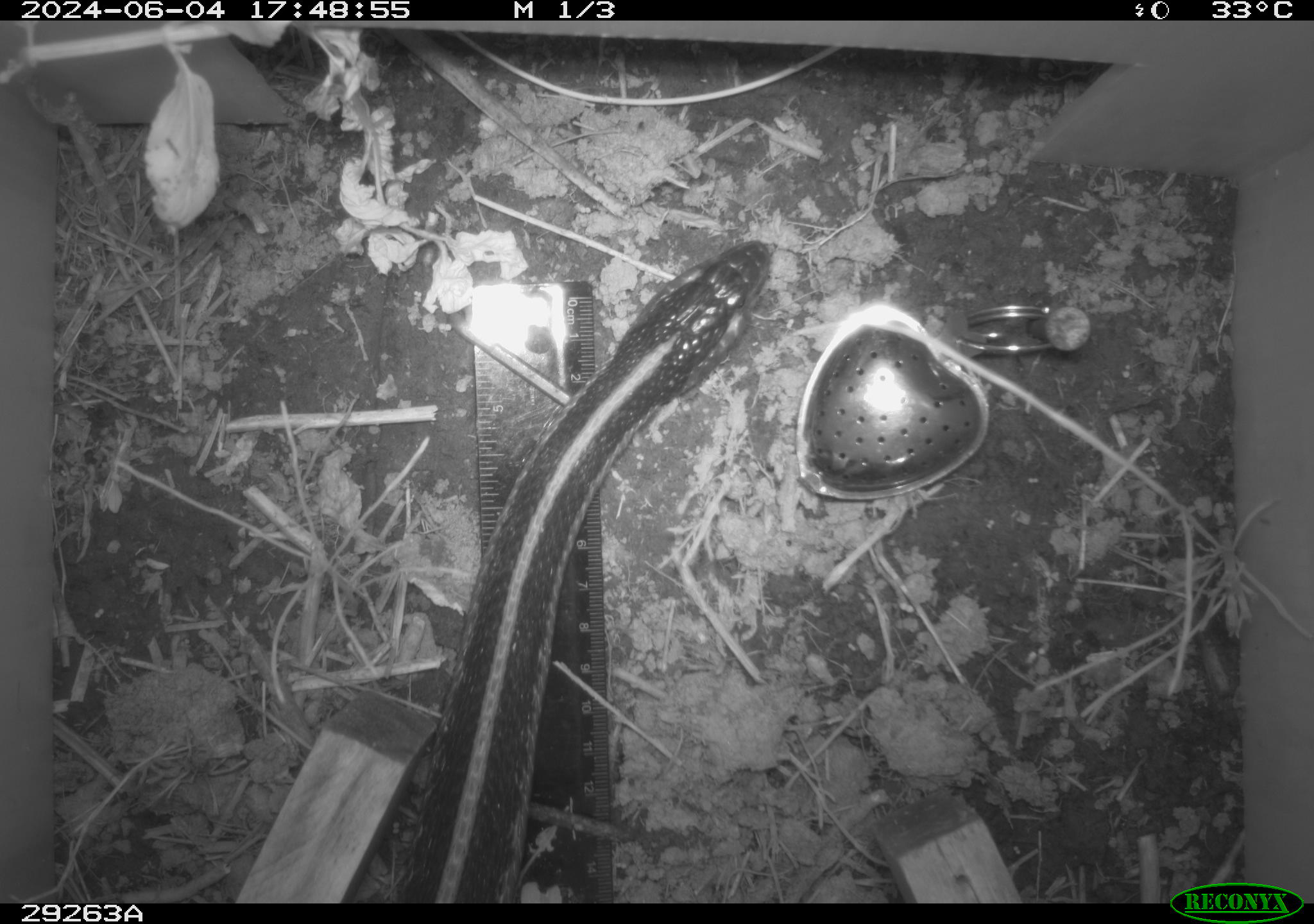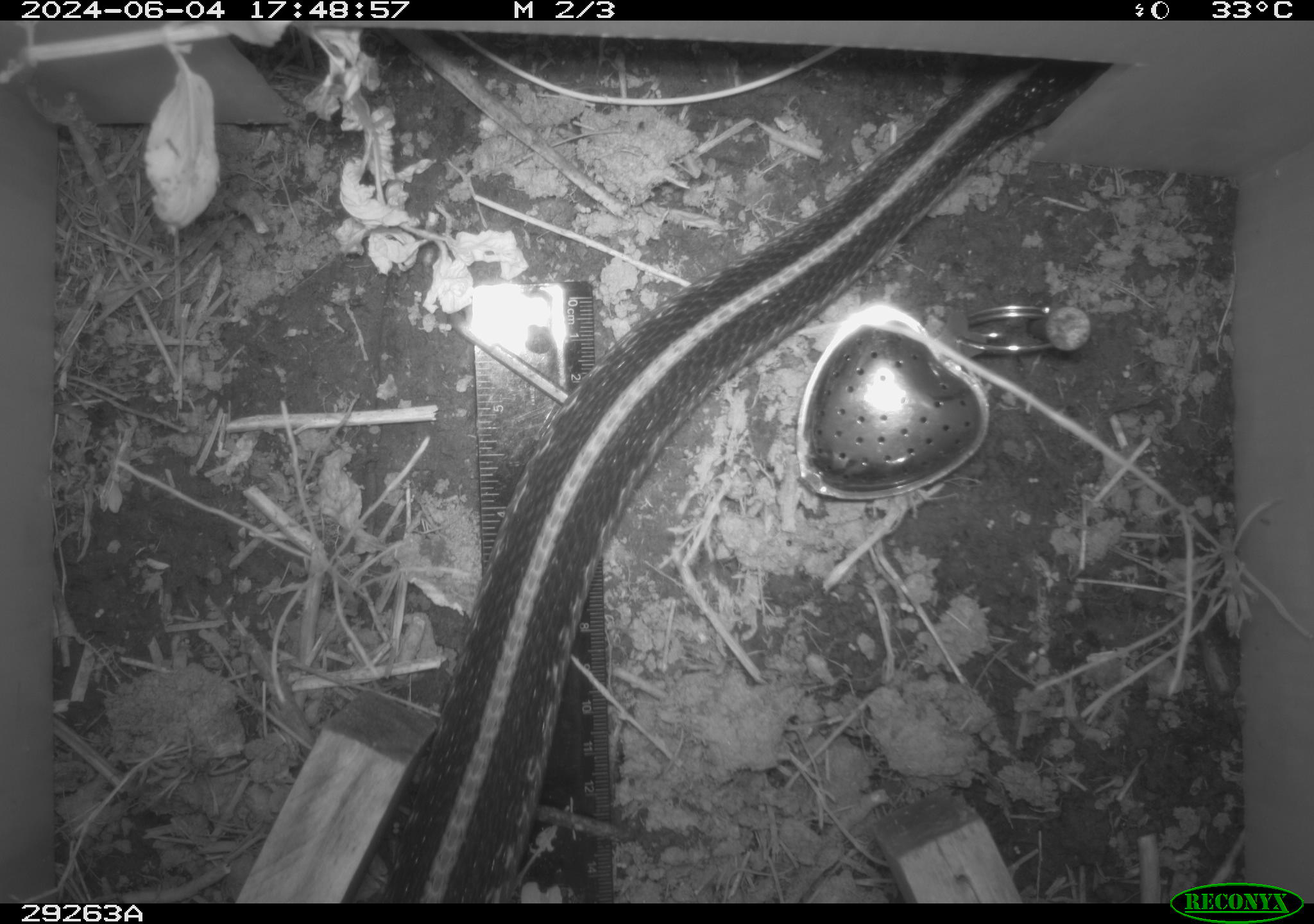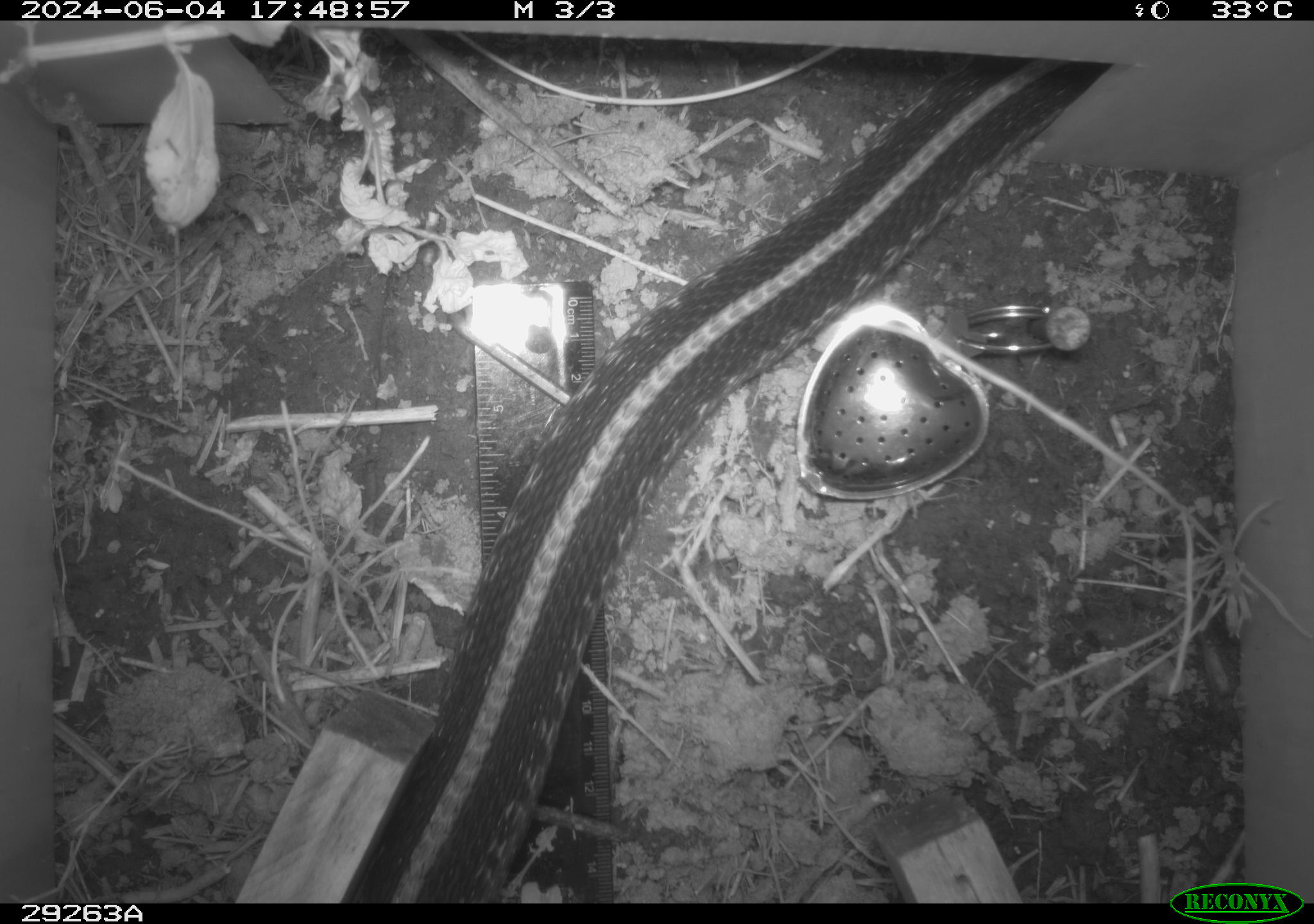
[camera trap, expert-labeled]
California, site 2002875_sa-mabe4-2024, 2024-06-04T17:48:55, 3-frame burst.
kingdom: Animalia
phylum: Chordata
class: Reptilia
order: Squamata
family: Colubridae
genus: Thamnophis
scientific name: Thamnophis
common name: american gartersnakes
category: thamnophis species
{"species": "thamnophis species (american gartersnakes) (Thamnophis)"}